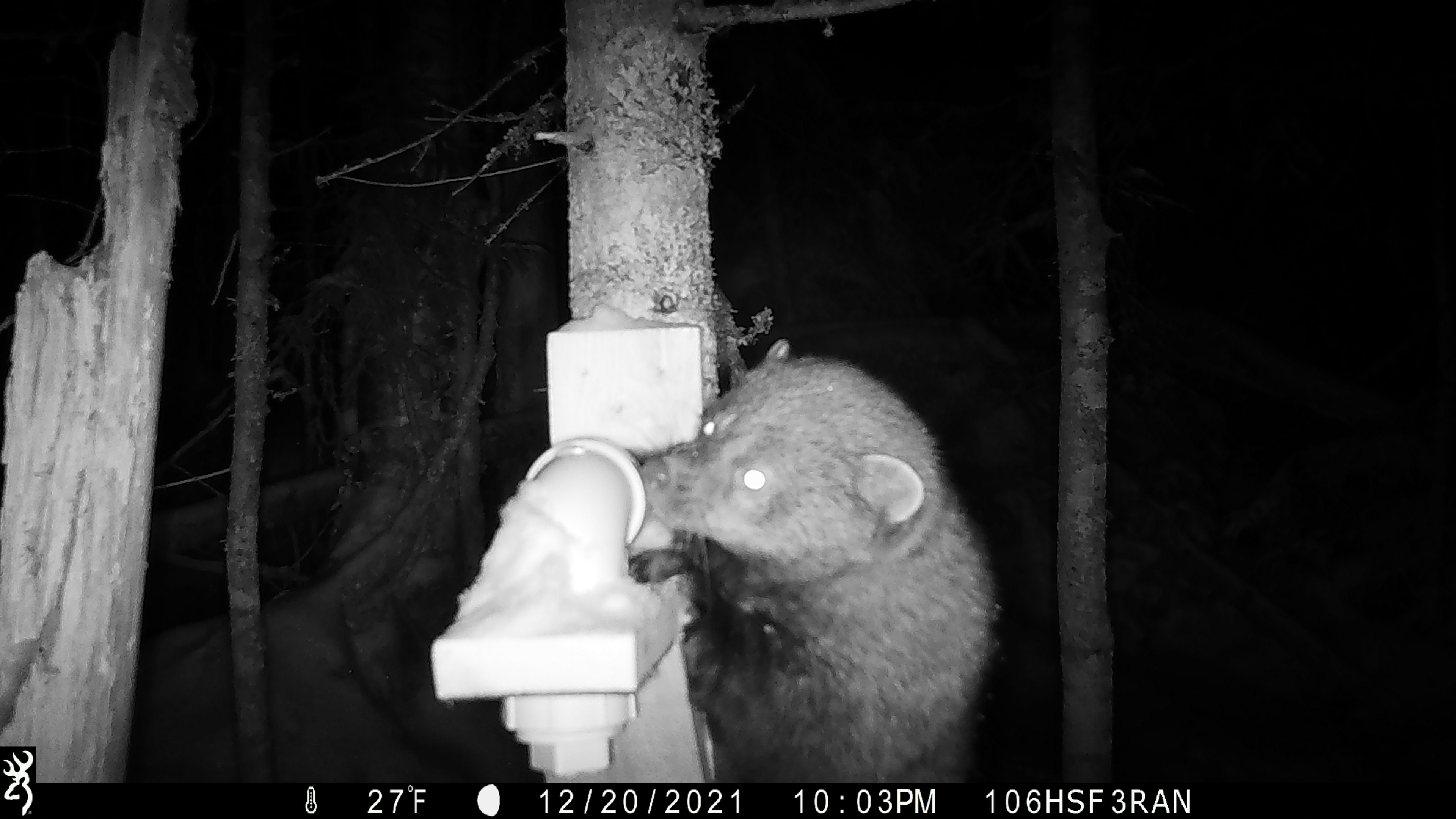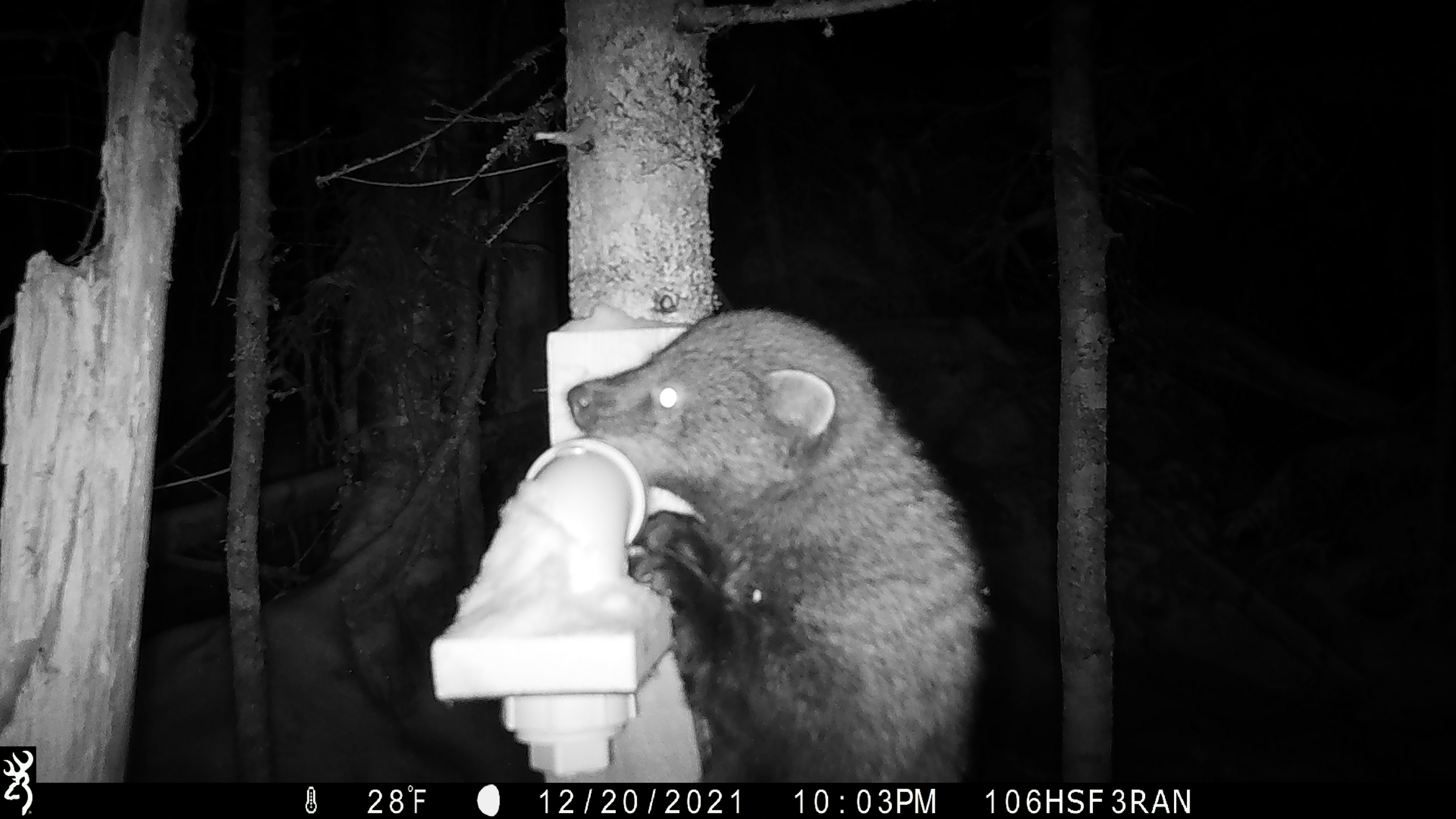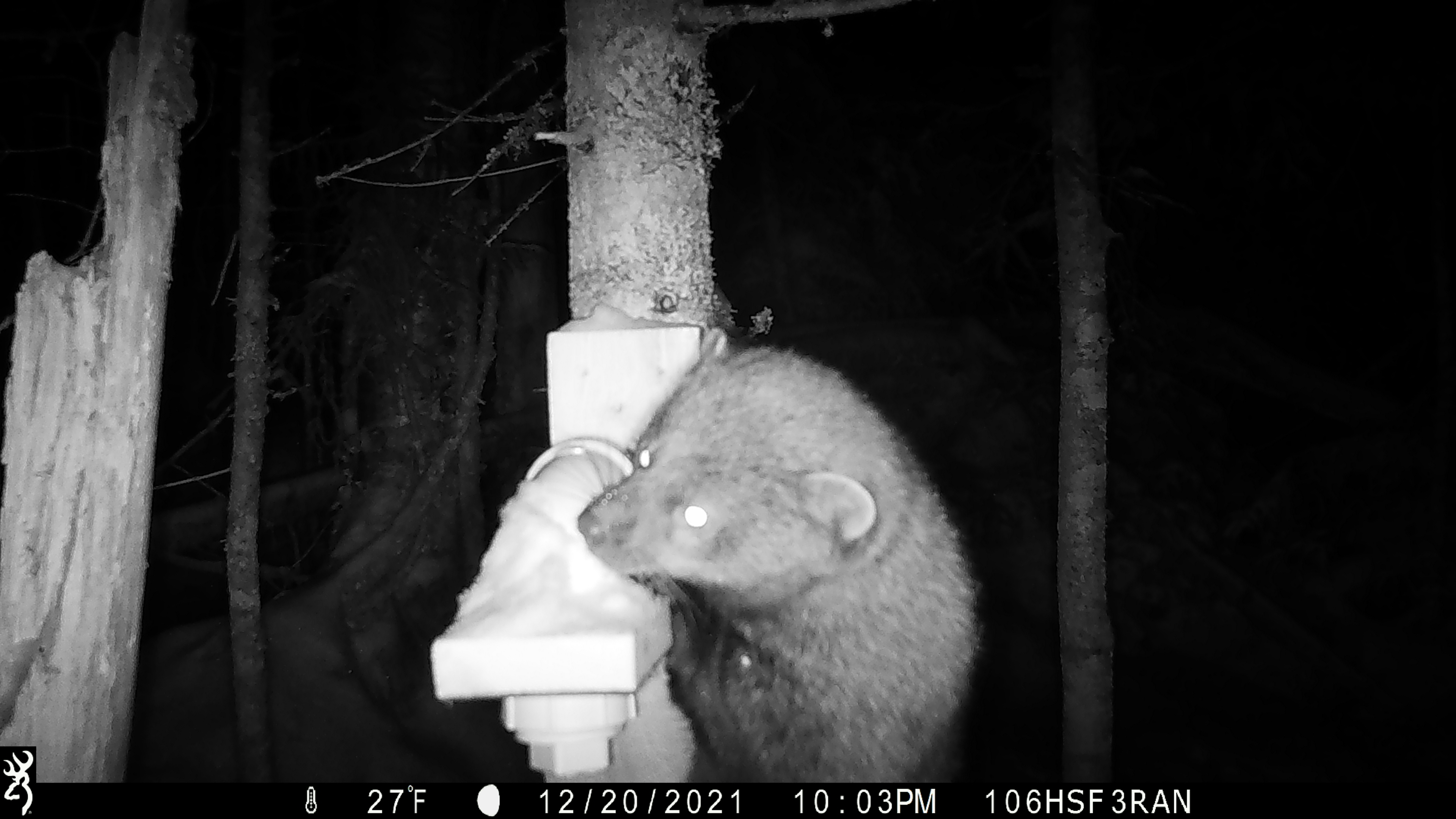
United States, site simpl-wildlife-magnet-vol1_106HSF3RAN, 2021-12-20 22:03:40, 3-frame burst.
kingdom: Animalia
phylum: Chordata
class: Mammalia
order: Carnivora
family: Mustelidae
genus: Pekania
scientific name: Pekania pennanti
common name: fisher